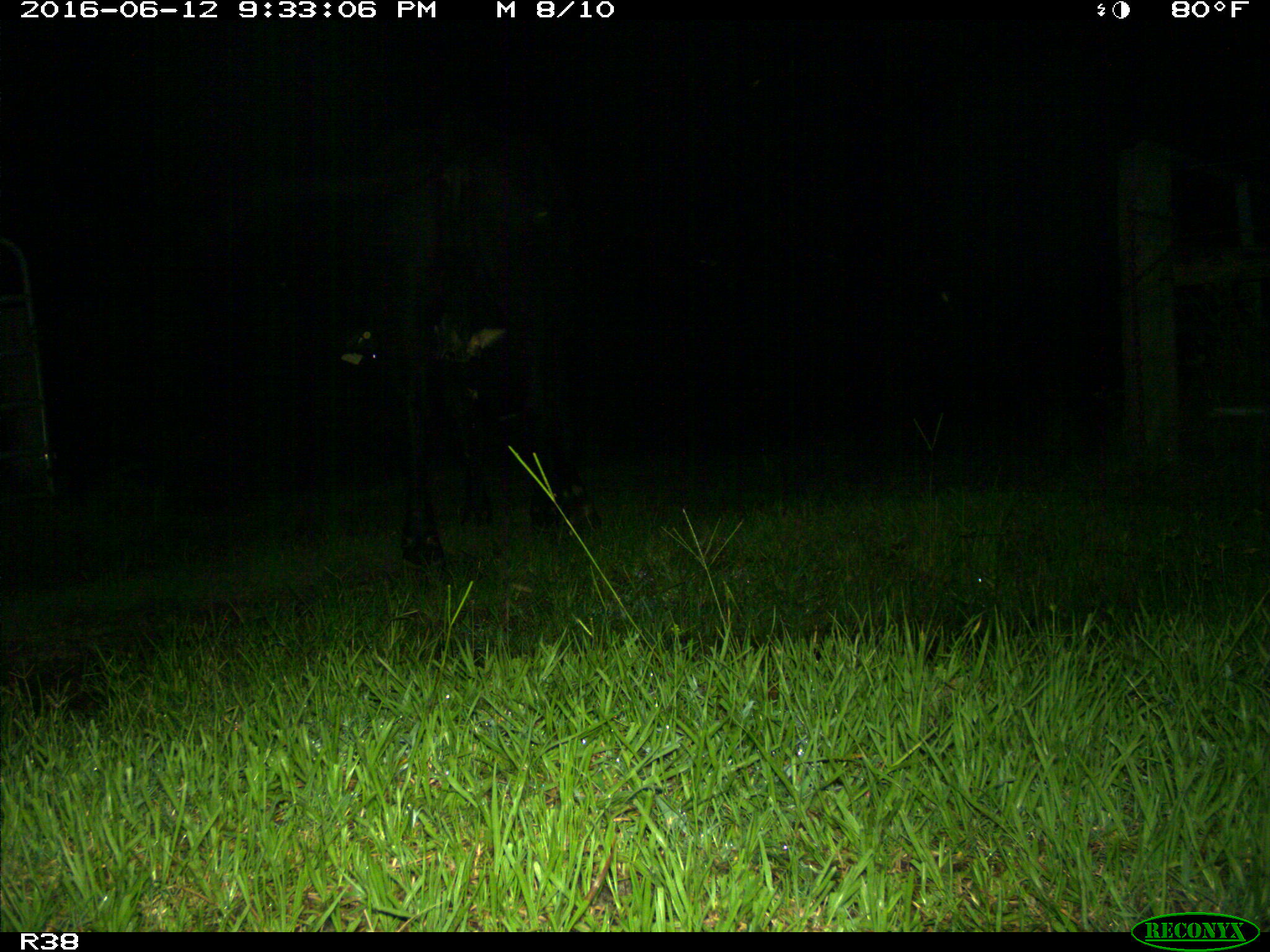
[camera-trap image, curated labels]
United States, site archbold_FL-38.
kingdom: Animalia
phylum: Chordata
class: Mammalia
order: Artiodactyla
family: Bovidae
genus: Bos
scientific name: Bos taurus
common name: domestic cow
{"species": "Bos taurus (domestic cow)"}